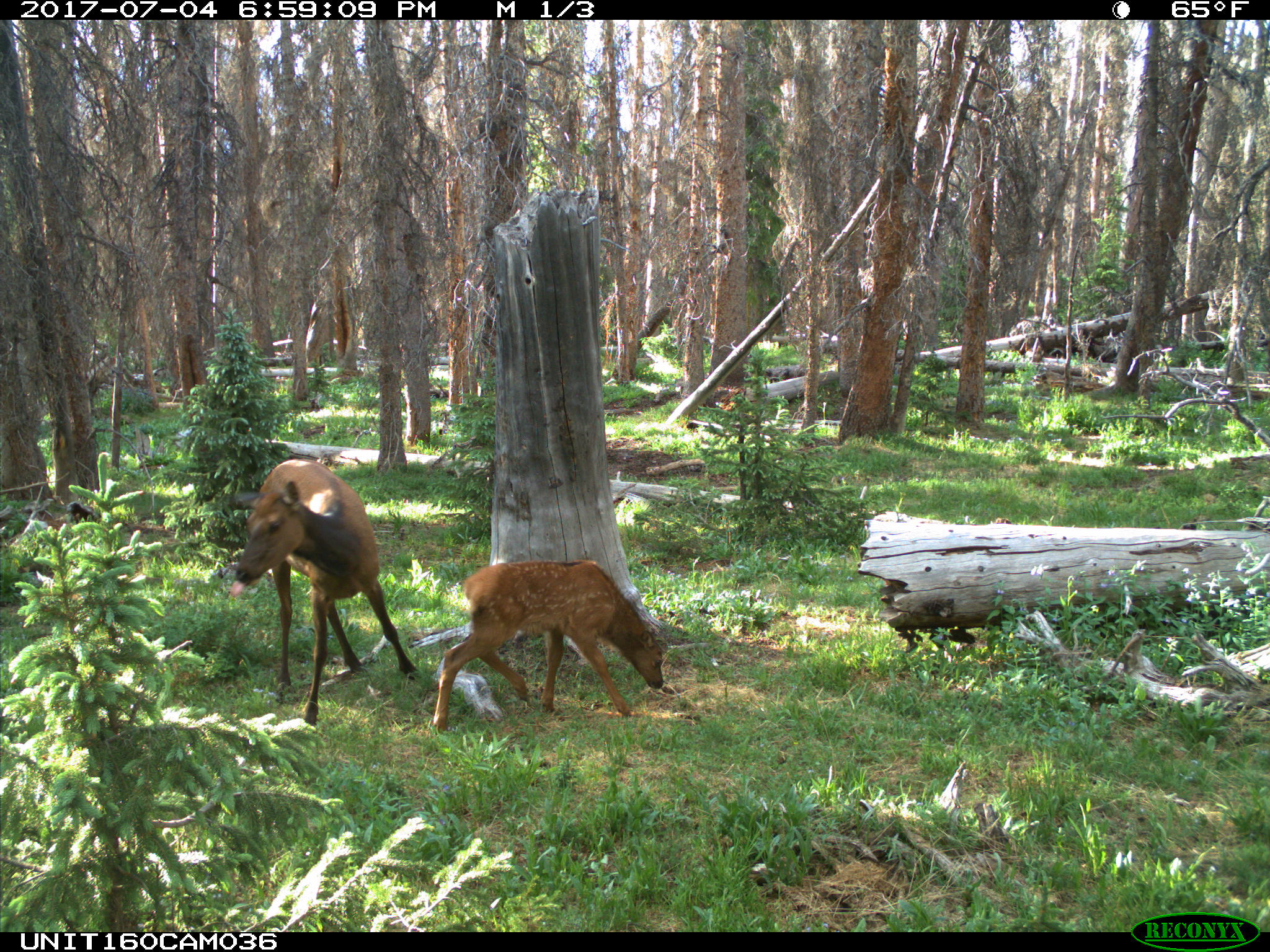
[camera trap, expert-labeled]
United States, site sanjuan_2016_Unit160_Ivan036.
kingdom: Animalia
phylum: Chordata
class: Mammalia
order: Artiodactyla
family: Cervidae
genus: Cervus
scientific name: Cervus elaphus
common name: red deer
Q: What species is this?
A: Cervus elaphus (red deer).